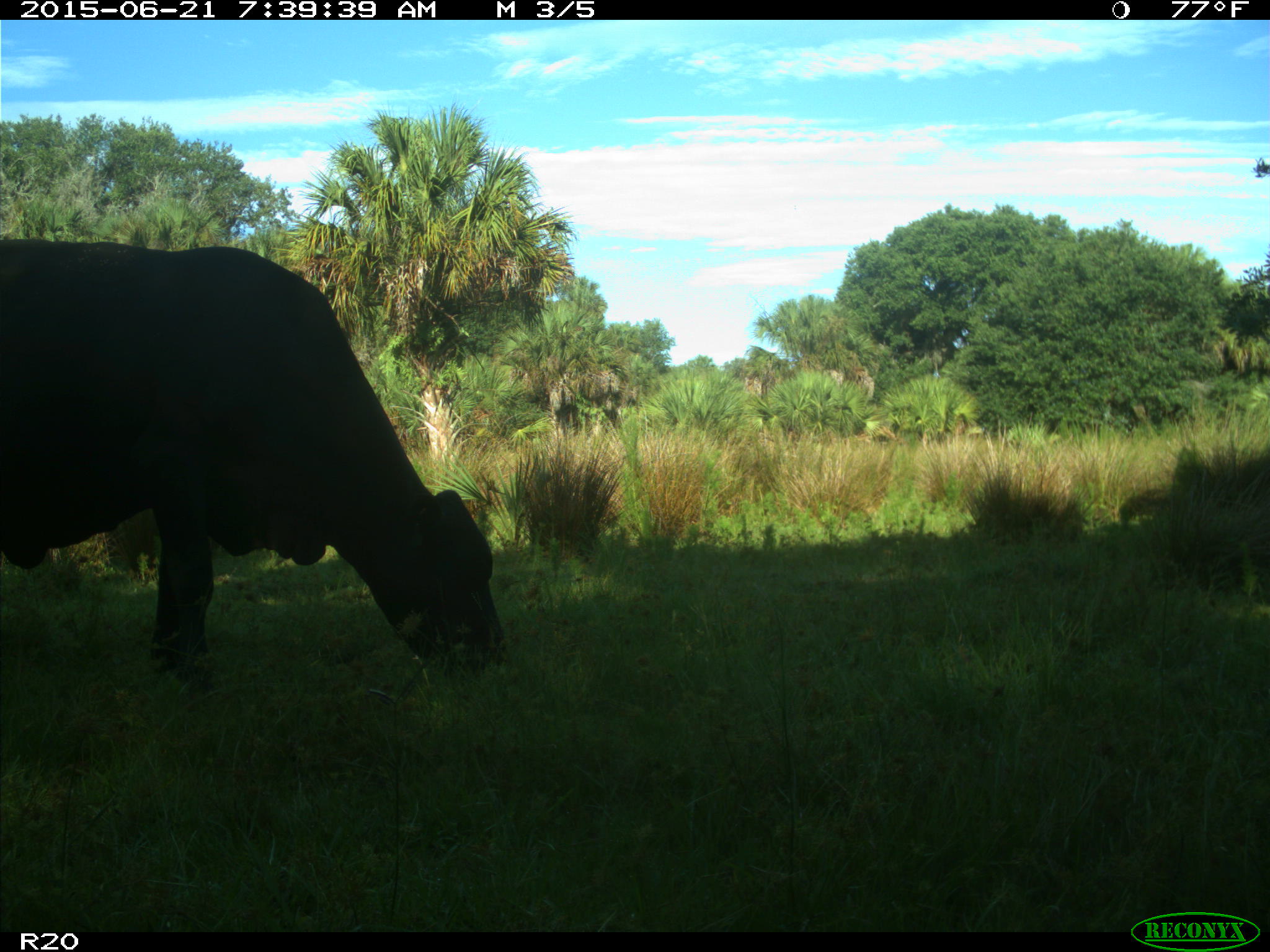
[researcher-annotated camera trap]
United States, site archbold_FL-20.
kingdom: Animalia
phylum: Chordata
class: Mammalia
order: Artiodactyla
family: Bovidae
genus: Bos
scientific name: Bos taurus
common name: domestic cow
Bos taurus (domestic cow).